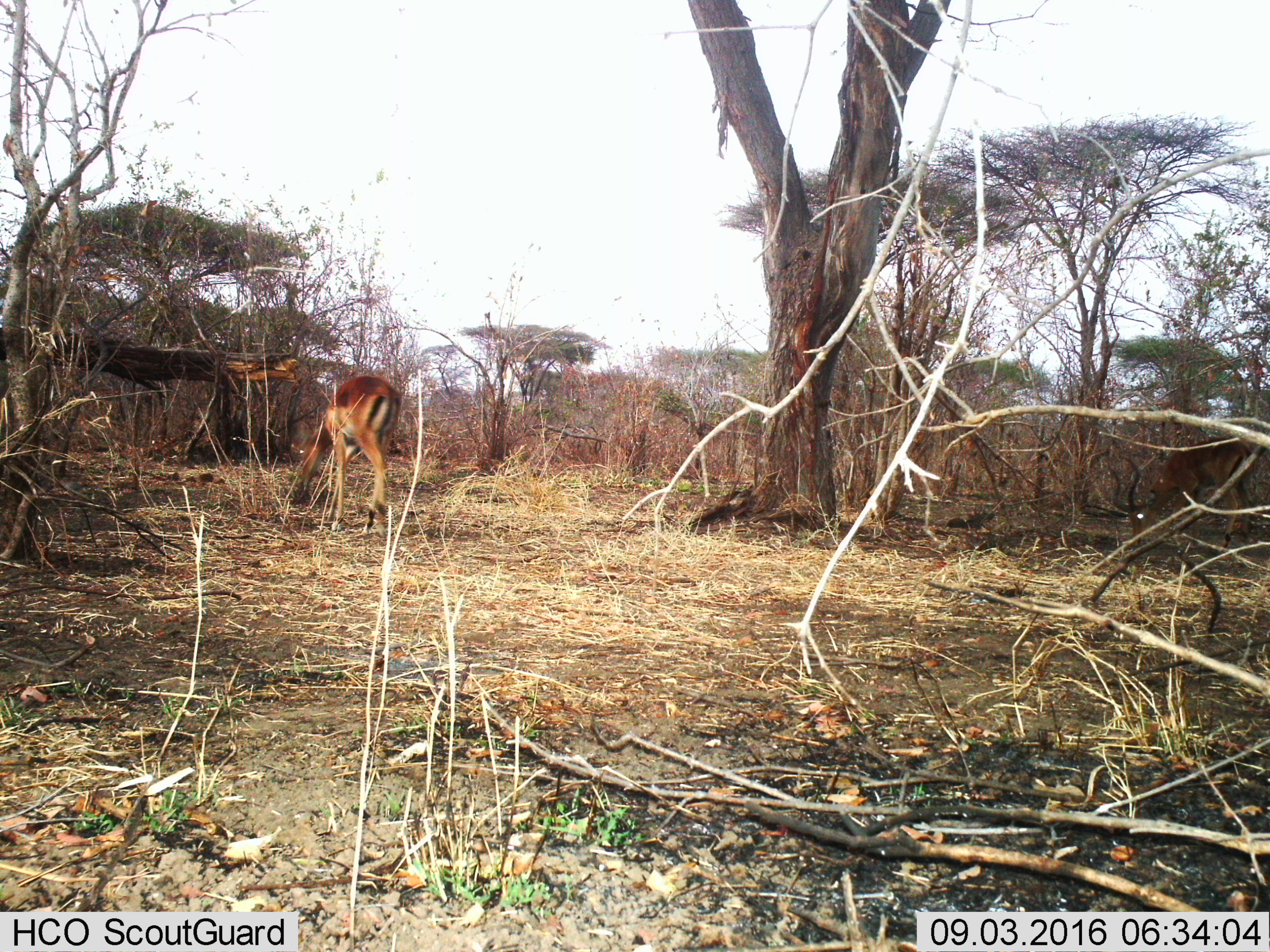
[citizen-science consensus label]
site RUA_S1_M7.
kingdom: Animalia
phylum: Chordata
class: Mammalia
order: Artiodactyla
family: Bovidae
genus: Aepyceros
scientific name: Aepyceros melampus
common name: impala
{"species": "impala (Aepyceros melampus)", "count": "2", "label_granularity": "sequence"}